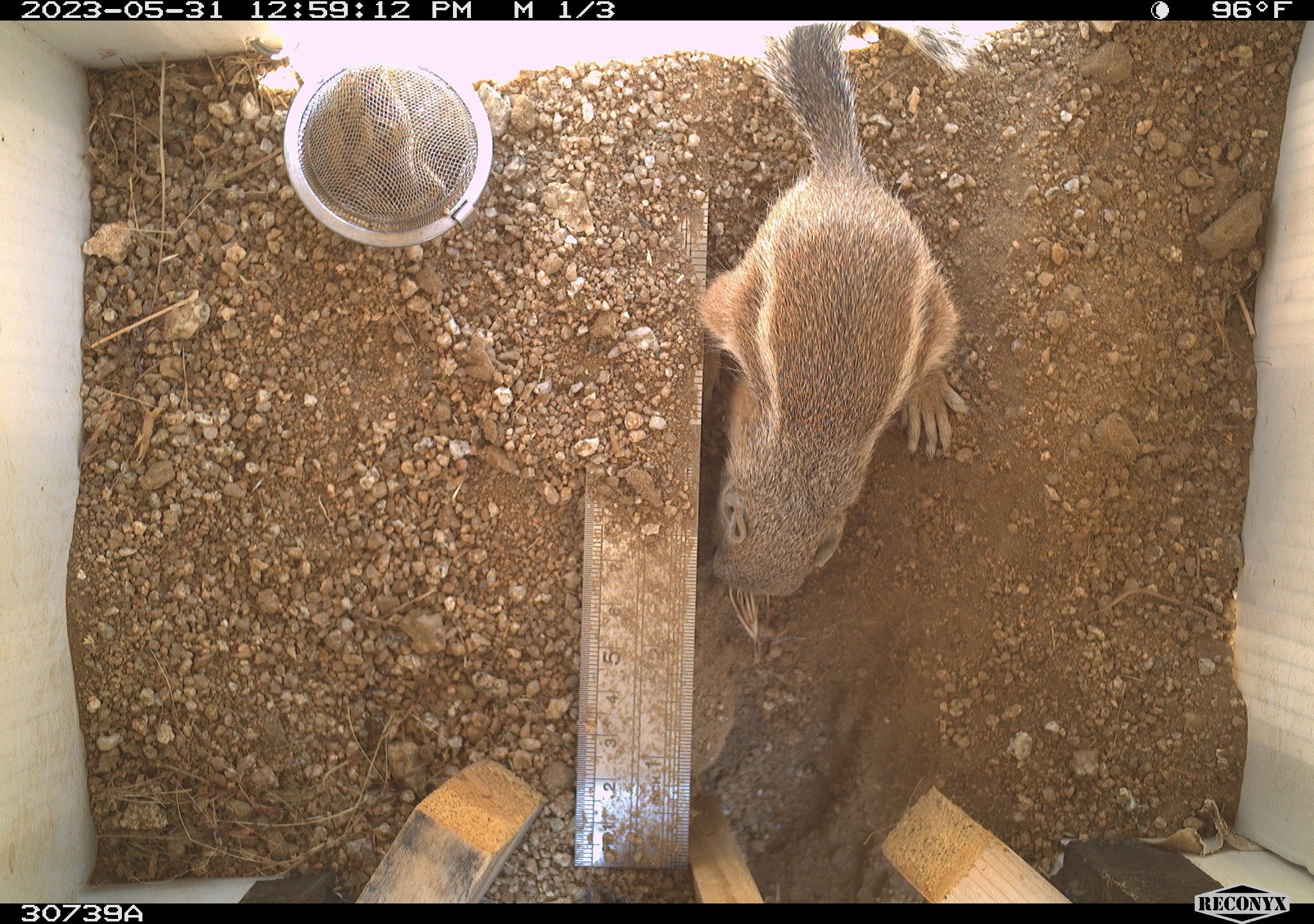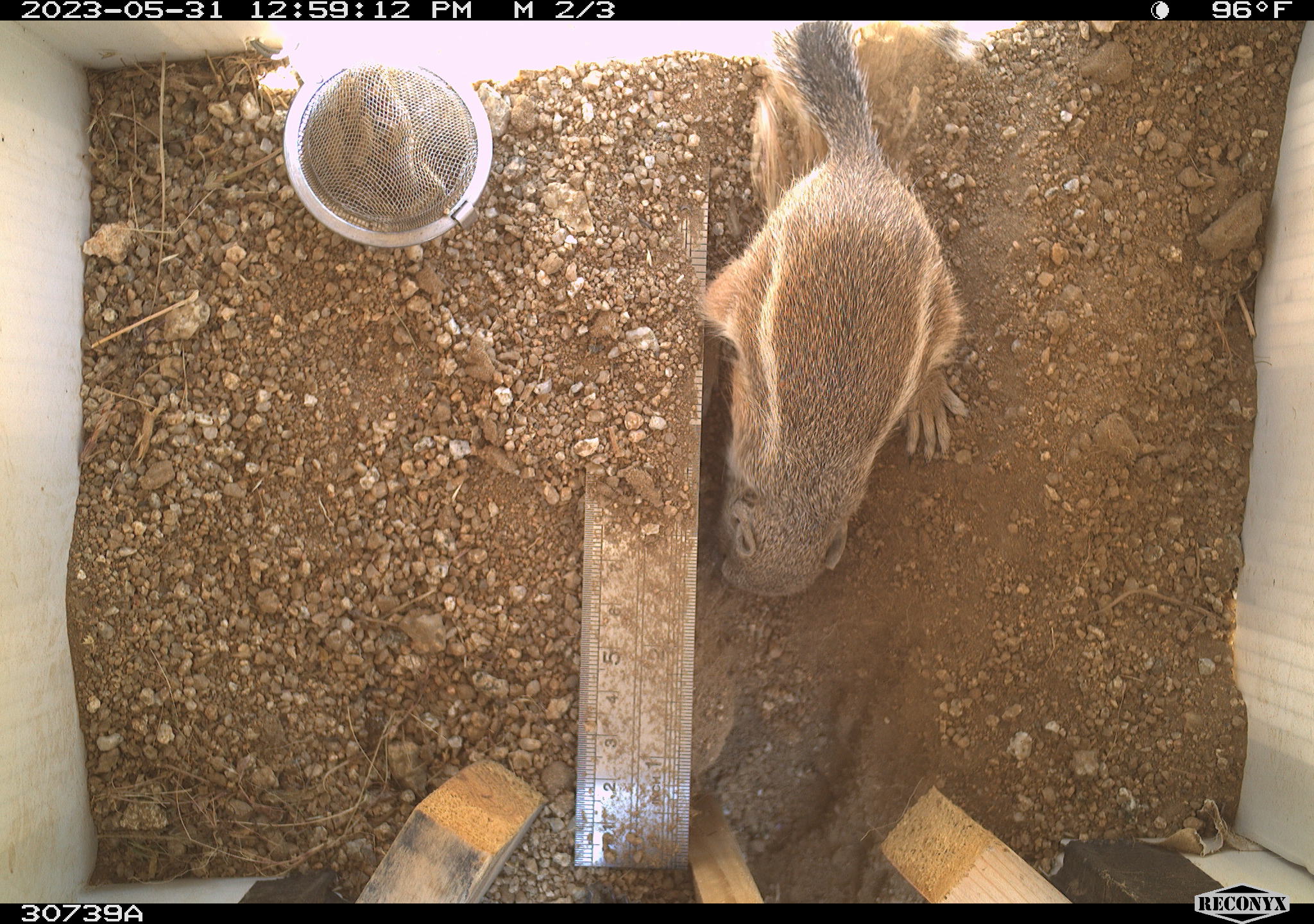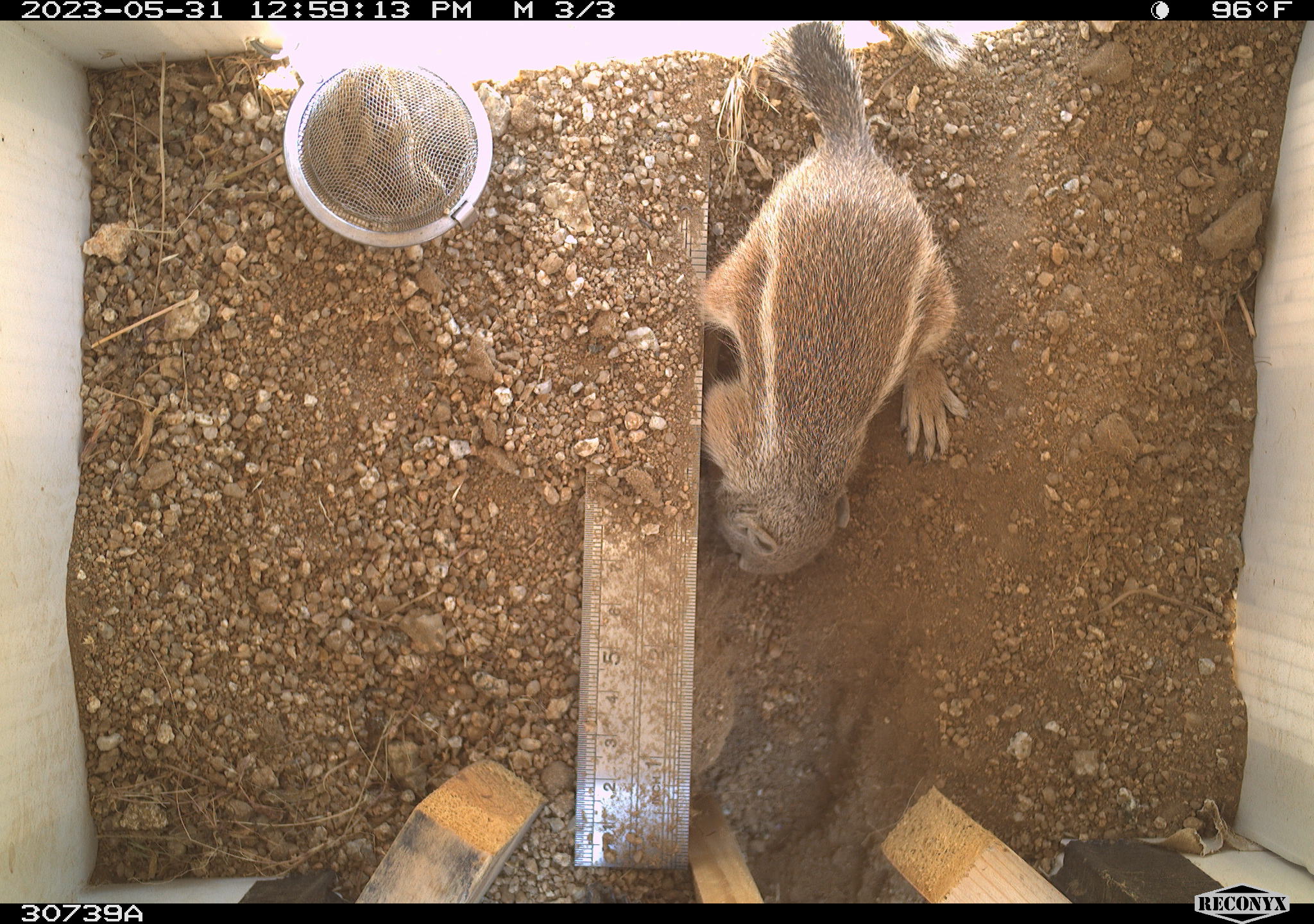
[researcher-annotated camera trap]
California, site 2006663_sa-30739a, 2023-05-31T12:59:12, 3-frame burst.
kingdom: Animalia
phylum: Chordata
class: Mammalia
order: Rodentia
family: Sciuridae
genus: Ammospermophilus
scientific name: Ammospermophilus leucurus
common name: white-tailed antelope squirrel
White-tailed antelope squirrel (Ammospermophilus leucurus).